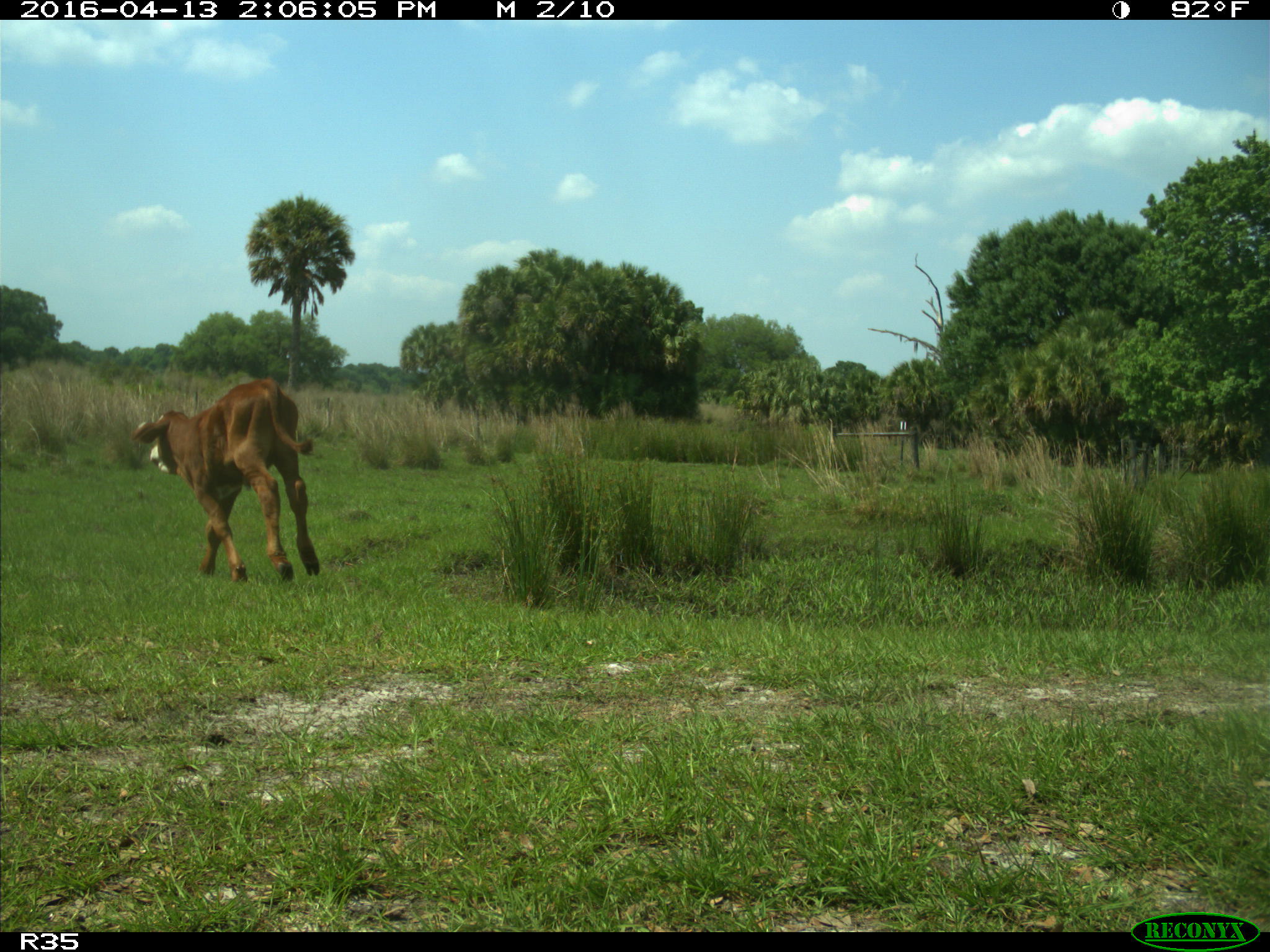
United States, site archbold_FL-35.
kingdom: Animalia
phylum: Chordata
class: Mammalia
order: Artiodactyla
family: Bovidae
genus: Bos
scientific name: Bos taurus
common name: domestic cow